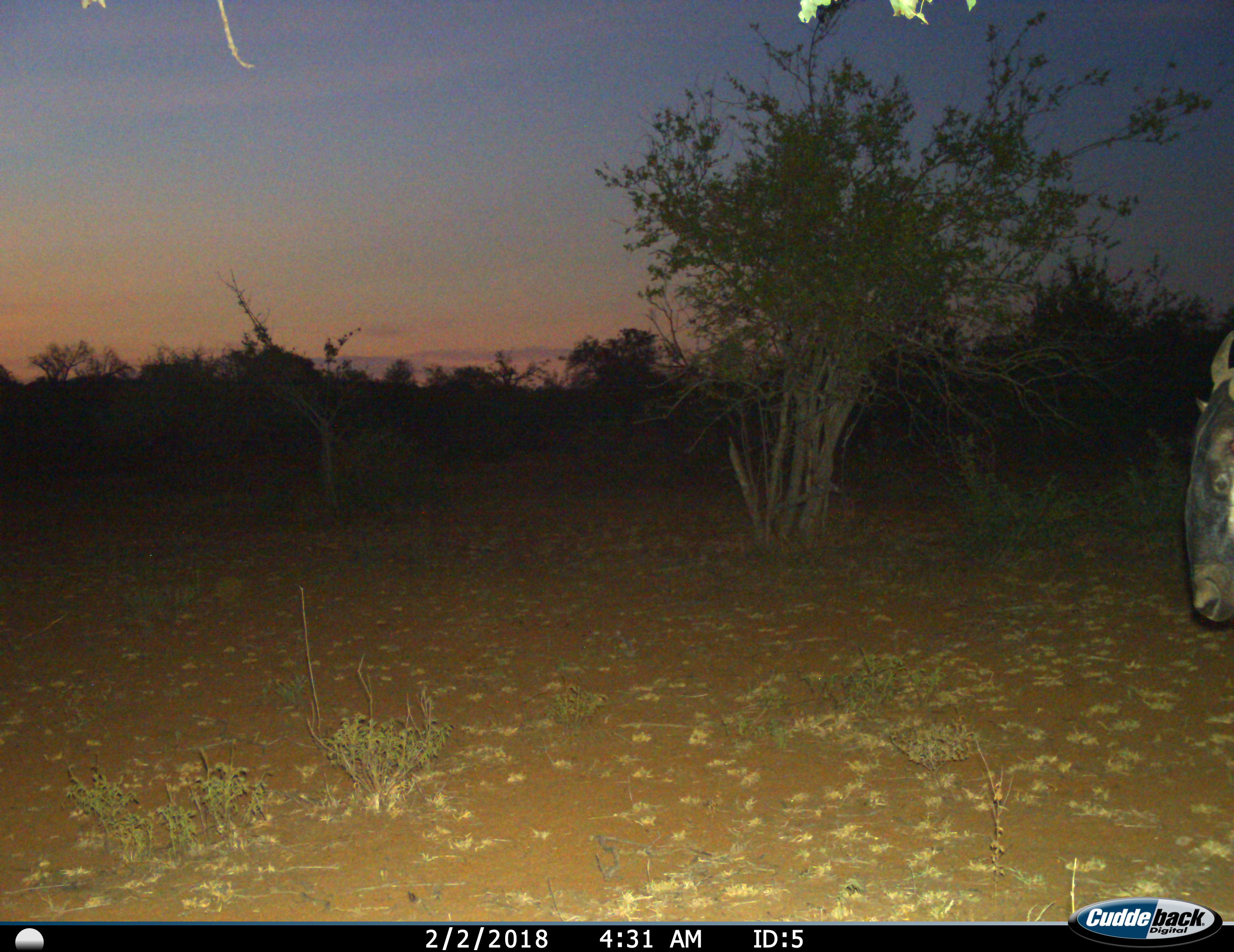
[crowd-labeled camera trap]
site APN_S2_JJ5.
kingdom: Animalia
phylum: Chordata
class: Mammalia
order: Artiodactyla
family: Bovidae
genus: Connochaetes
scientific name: Connochaetes taurinus taurinus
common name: blue wildebeest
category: wildebeestblue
Wildebeestblue (blue wildebeest) (Connochaetes taurinus taurinus), count 1. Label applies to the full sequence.